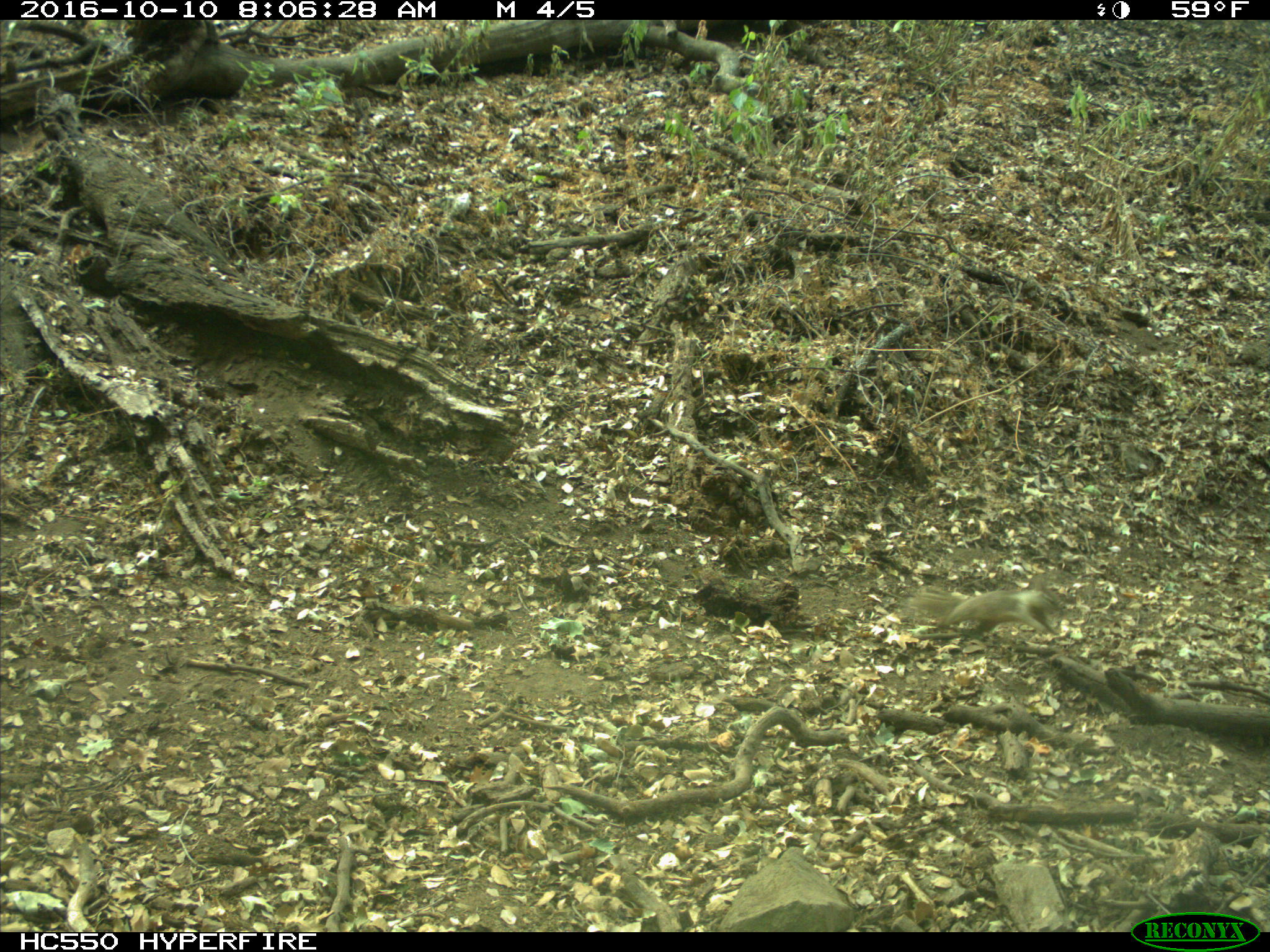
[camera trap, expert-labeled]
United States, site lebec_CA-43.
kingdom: Animalia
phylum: Chordata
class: Mammalia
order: Rodentia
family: Sciuridae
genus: Otospermophilus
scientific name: Otospermophilus beecheyi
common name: california ground squirrel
Otospermophilus beecheyi (california ground squirrel).